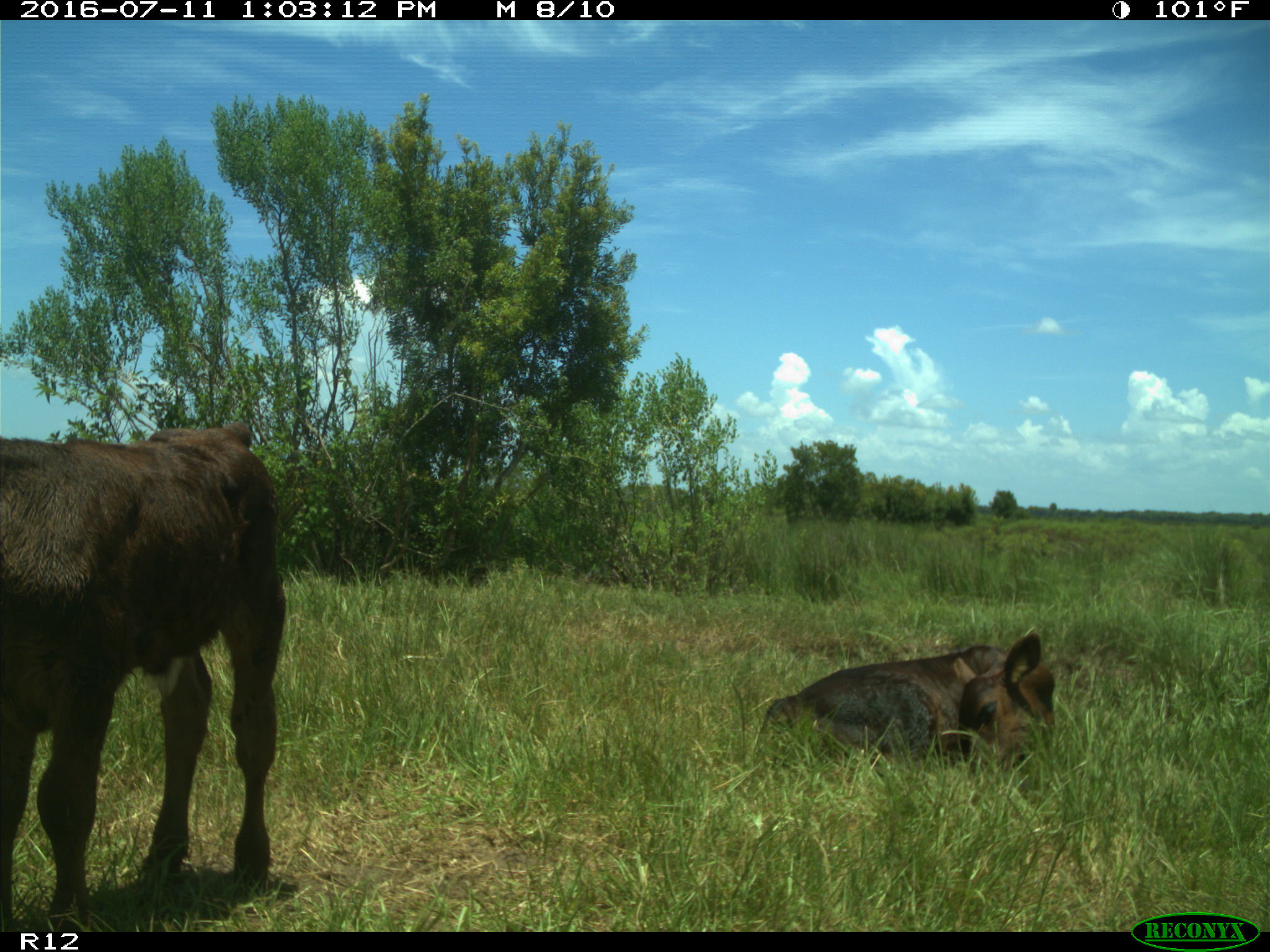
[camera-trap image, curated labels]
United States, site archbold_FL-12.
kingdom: Animalia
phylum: Chordata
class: Mammalia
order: Artiodactyla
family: Bovidae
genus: Bos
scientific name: Bos taurus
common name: domestic cow